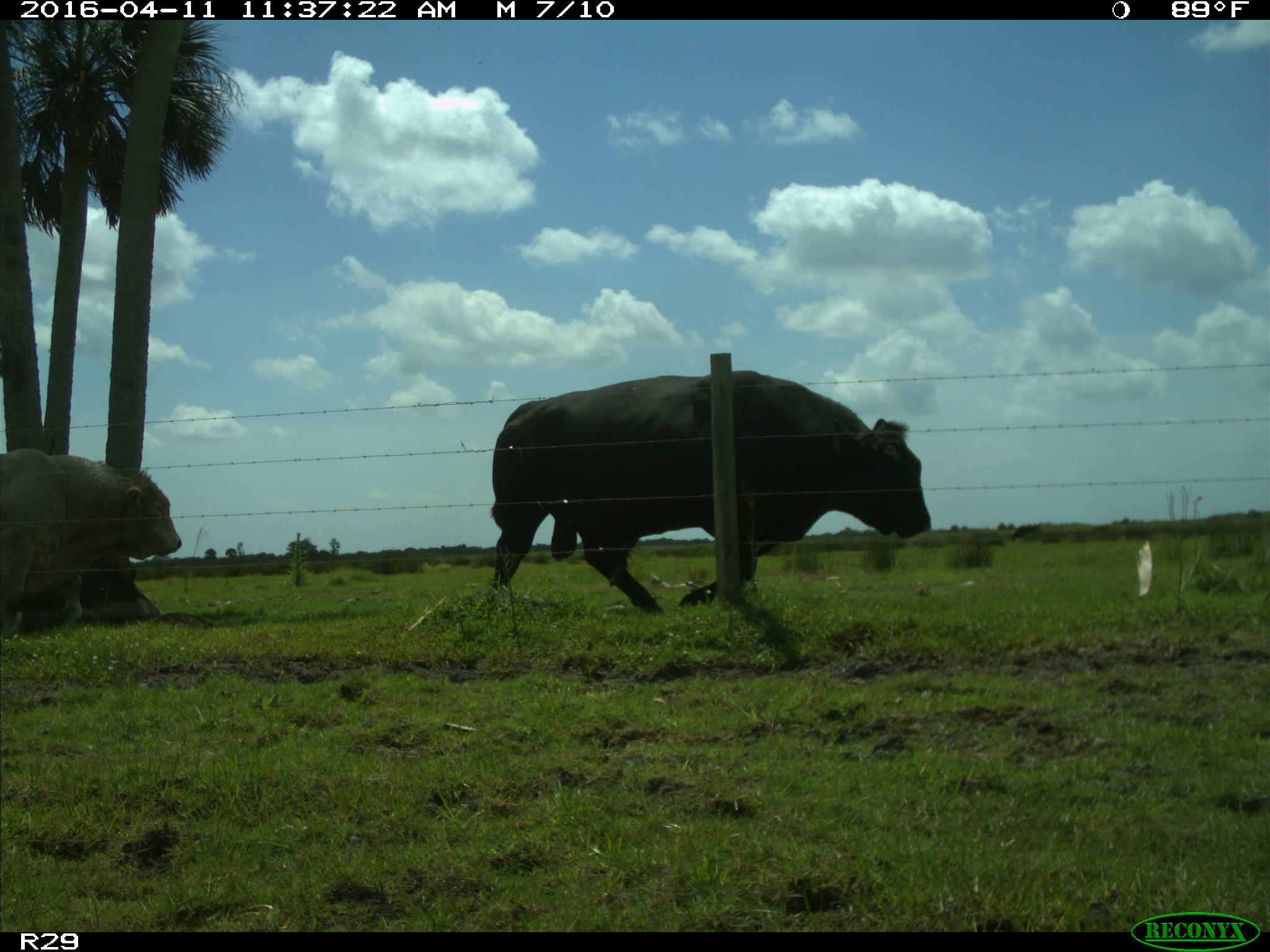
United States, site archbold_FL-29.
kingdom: Animalia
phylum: Chordata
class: Mammalia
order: Artiodactyla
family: Bovidae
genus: Bos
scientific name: Bos taurus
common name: domestic cow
Bos taurus (domestic cow).